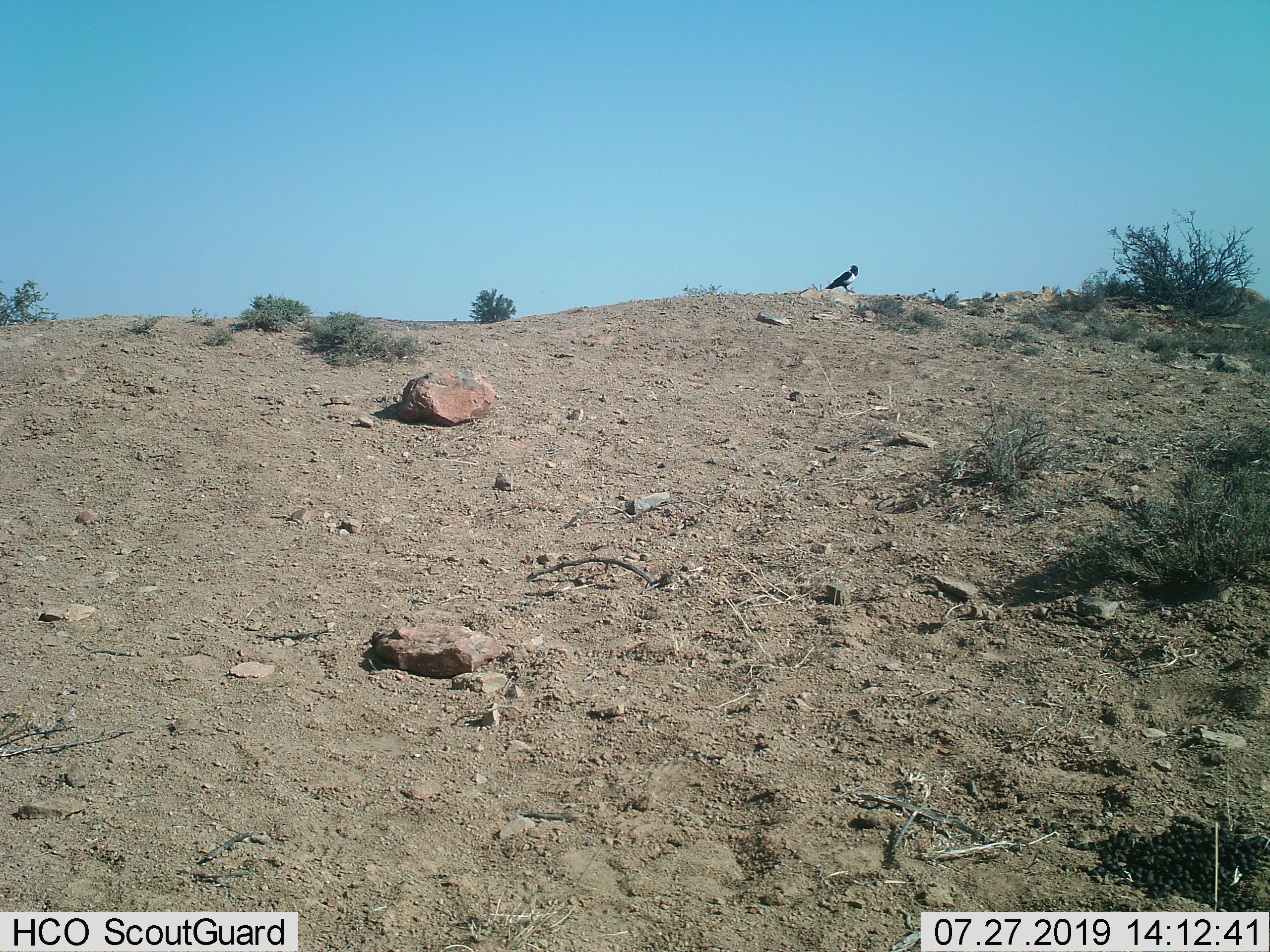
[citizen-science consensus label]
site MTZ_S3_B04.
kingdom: Animalia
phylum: Chordata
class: Aves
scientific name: Aves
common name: bird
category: birdother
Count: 1.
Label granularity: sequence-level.